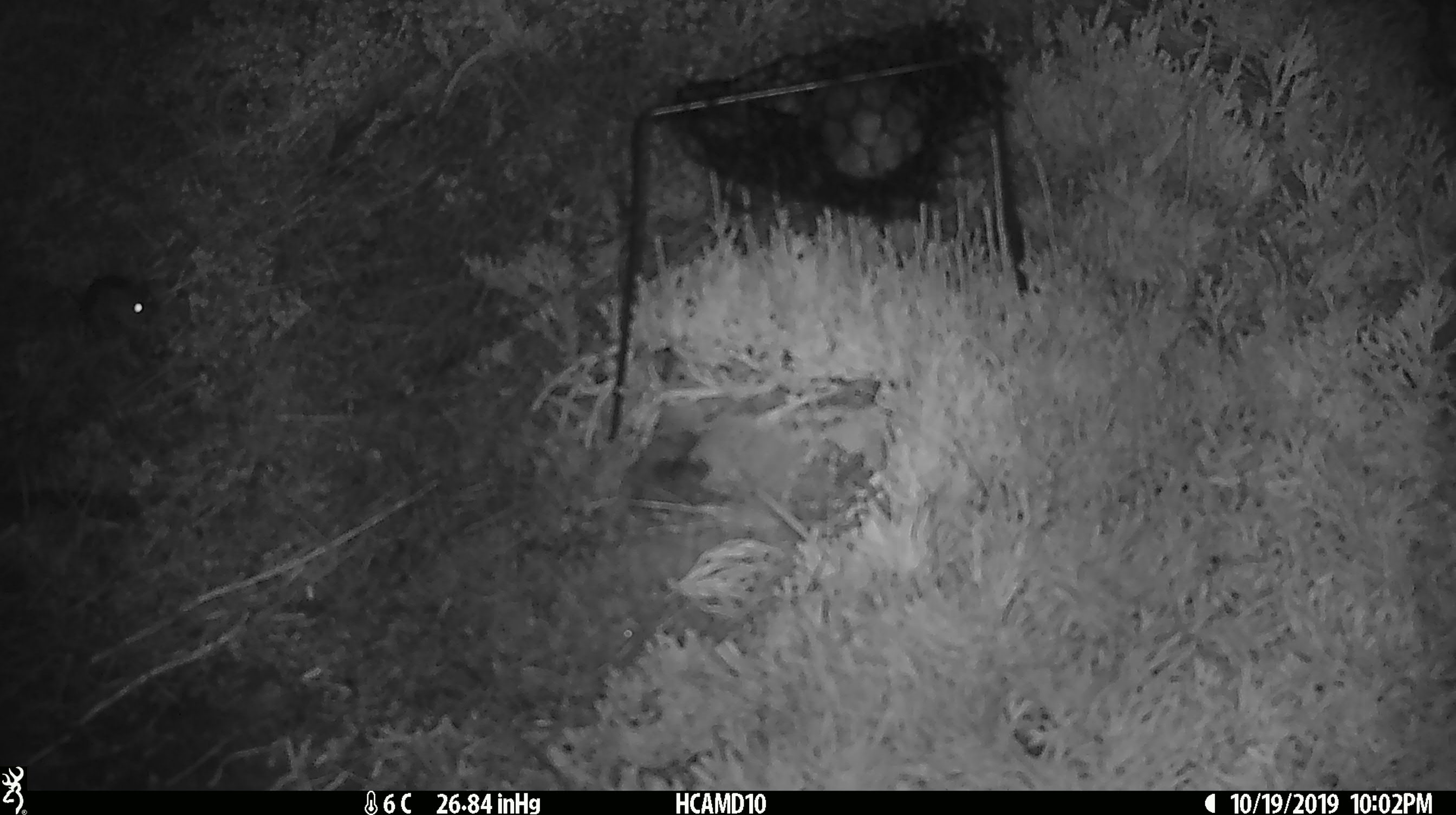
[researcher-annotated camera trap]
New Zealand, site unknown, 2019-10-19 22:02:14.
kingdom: Animalia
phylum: Chordata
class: Mammalia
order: Rodentia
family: Muridae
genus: Mus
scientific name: Mus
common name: mouse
Mouse (Mus).